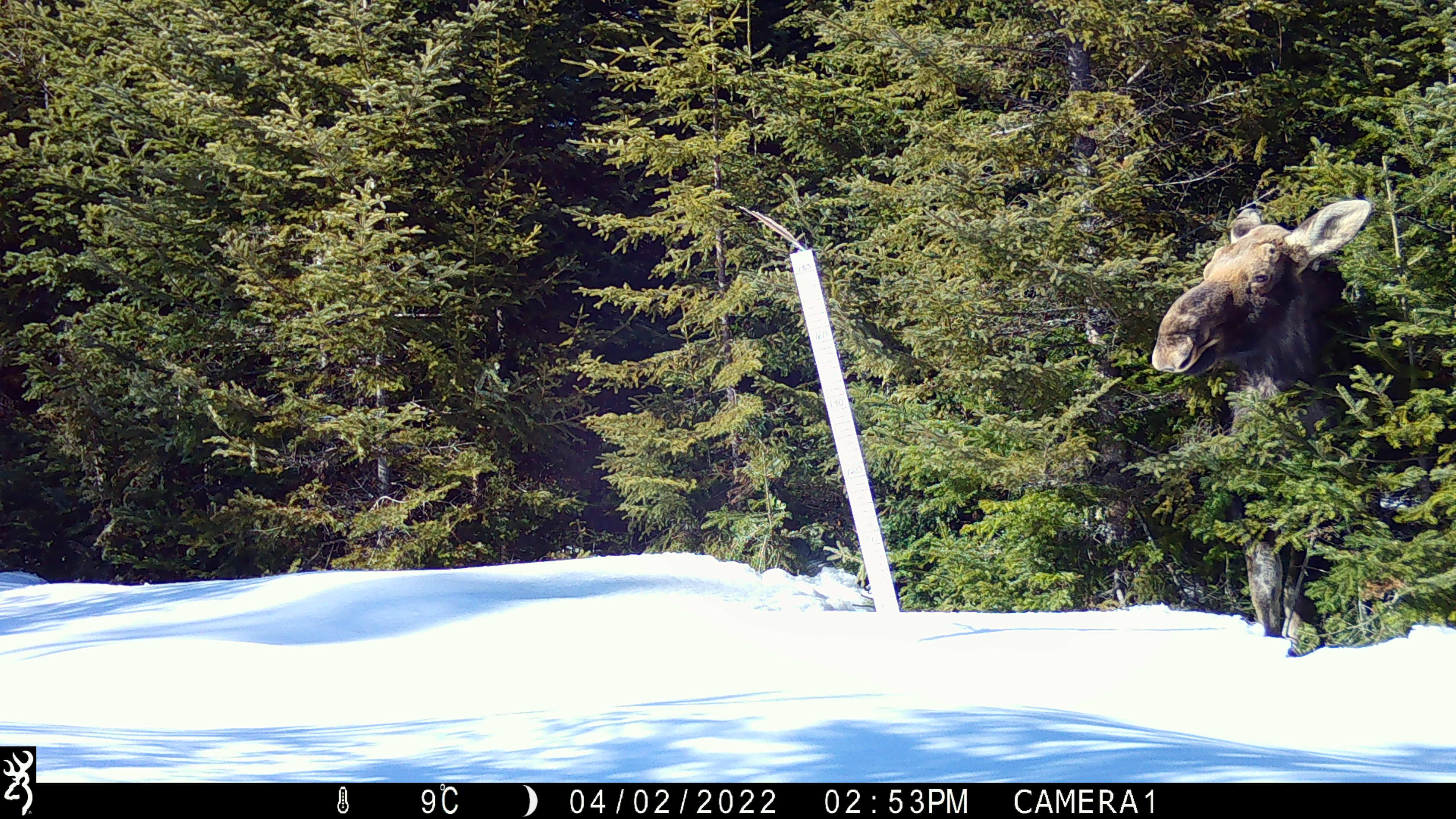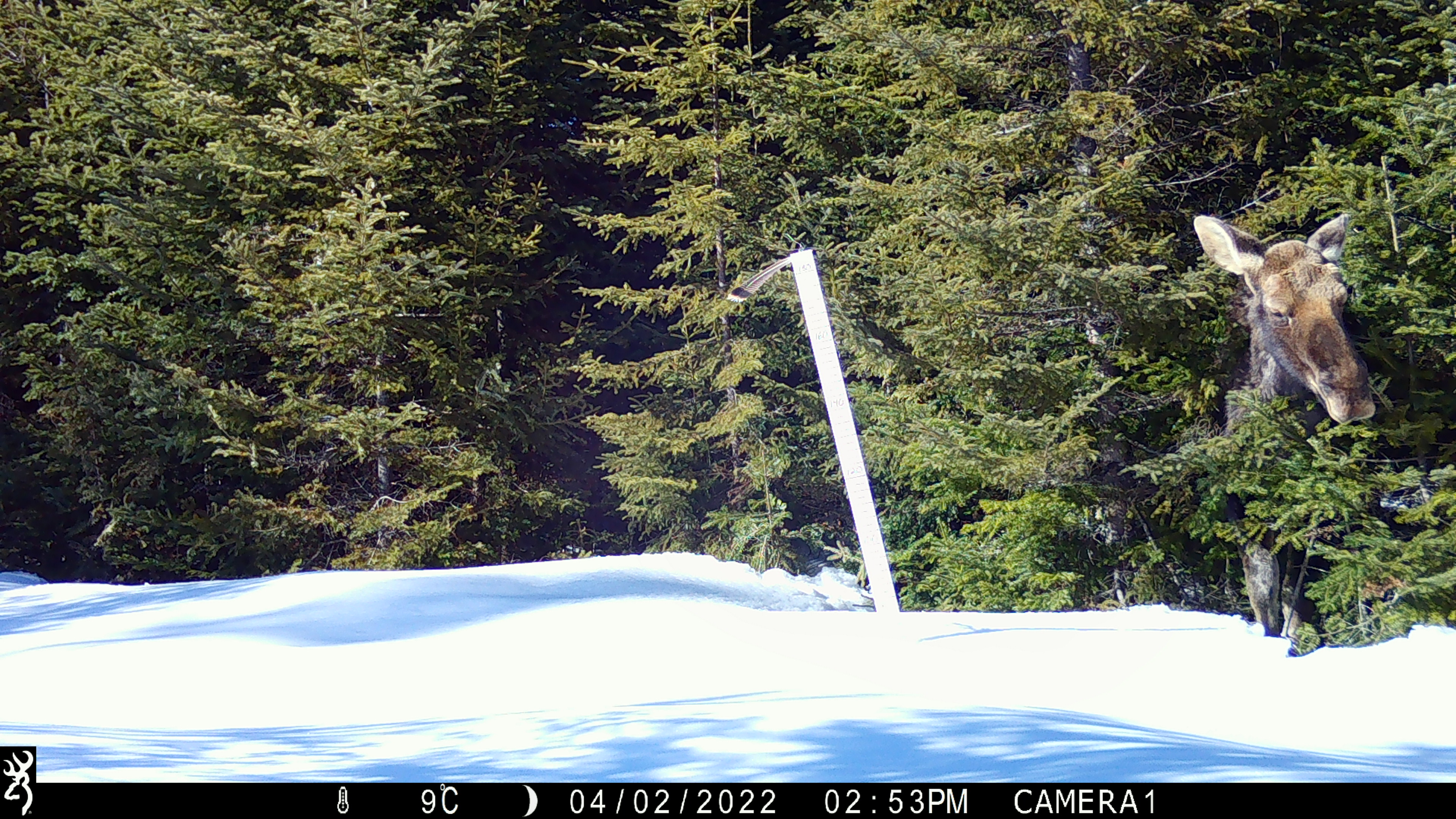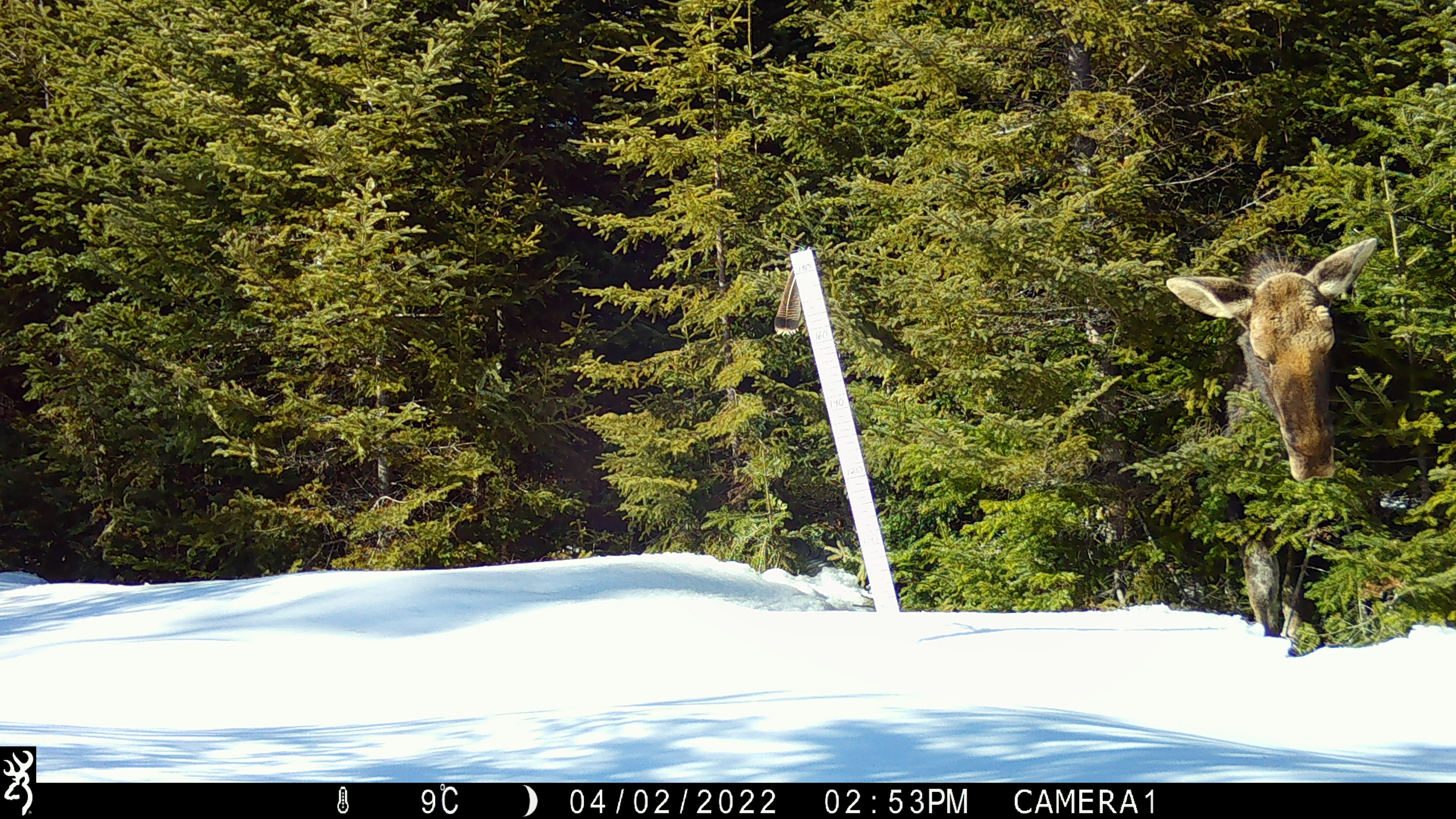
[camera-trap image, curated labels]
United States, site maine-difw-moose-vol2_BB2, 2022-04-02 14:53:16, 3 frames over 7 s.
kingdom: Animalia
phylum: Chordata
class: Mammalia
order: Artiodactyla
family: Cervidae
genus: Alces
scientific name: Alces alces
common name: moose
Moose (Alces alces).